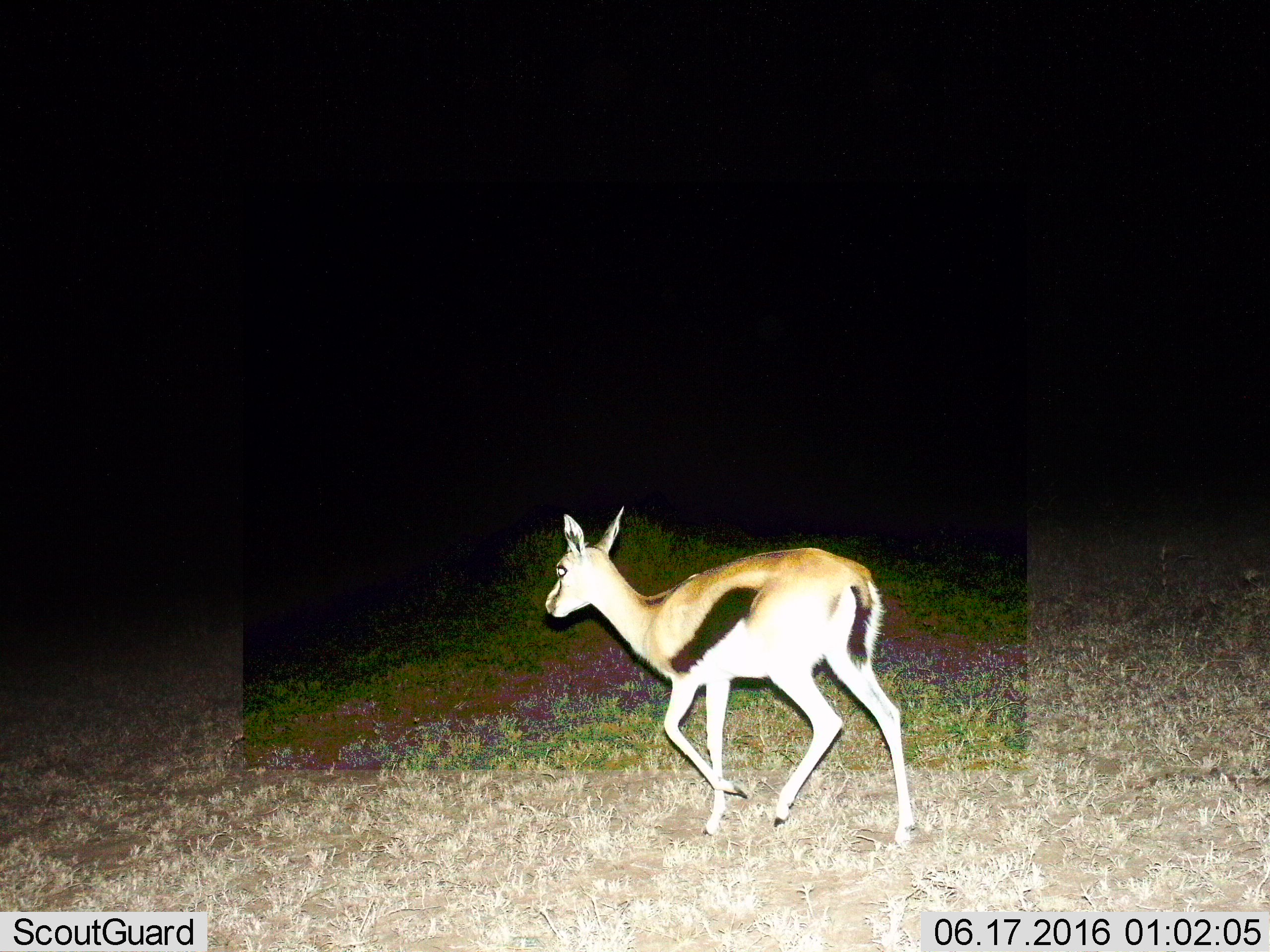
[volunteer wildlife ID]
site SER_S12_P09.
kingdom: Animalia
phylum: Chordata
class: Mammalia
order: Artiodactyla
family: Bovidae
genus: Eudorcas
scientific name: Eudorcas thomsonii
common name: thomson's gazelle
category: gazellethomsons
Gazellethomsons (thomson's gazelle) (Eudorcas thomsonii), count 1. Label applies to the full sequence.